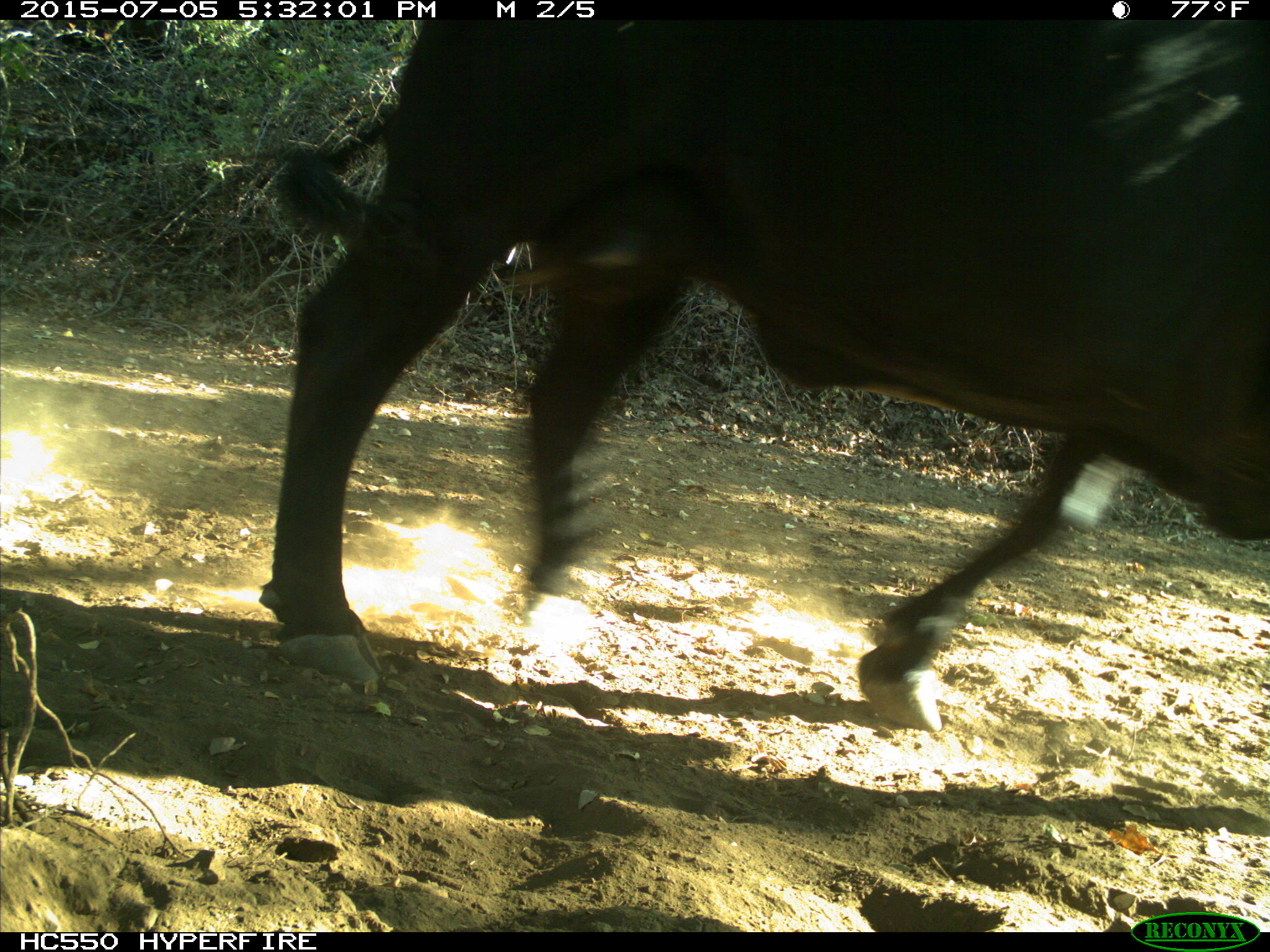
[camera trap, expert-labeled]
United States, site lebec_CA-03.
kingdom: Animalia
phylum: Chordata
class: Mammalia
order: Artiodactyla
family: Bovidae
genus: Bos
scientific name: Bos taurus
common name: domestic cow